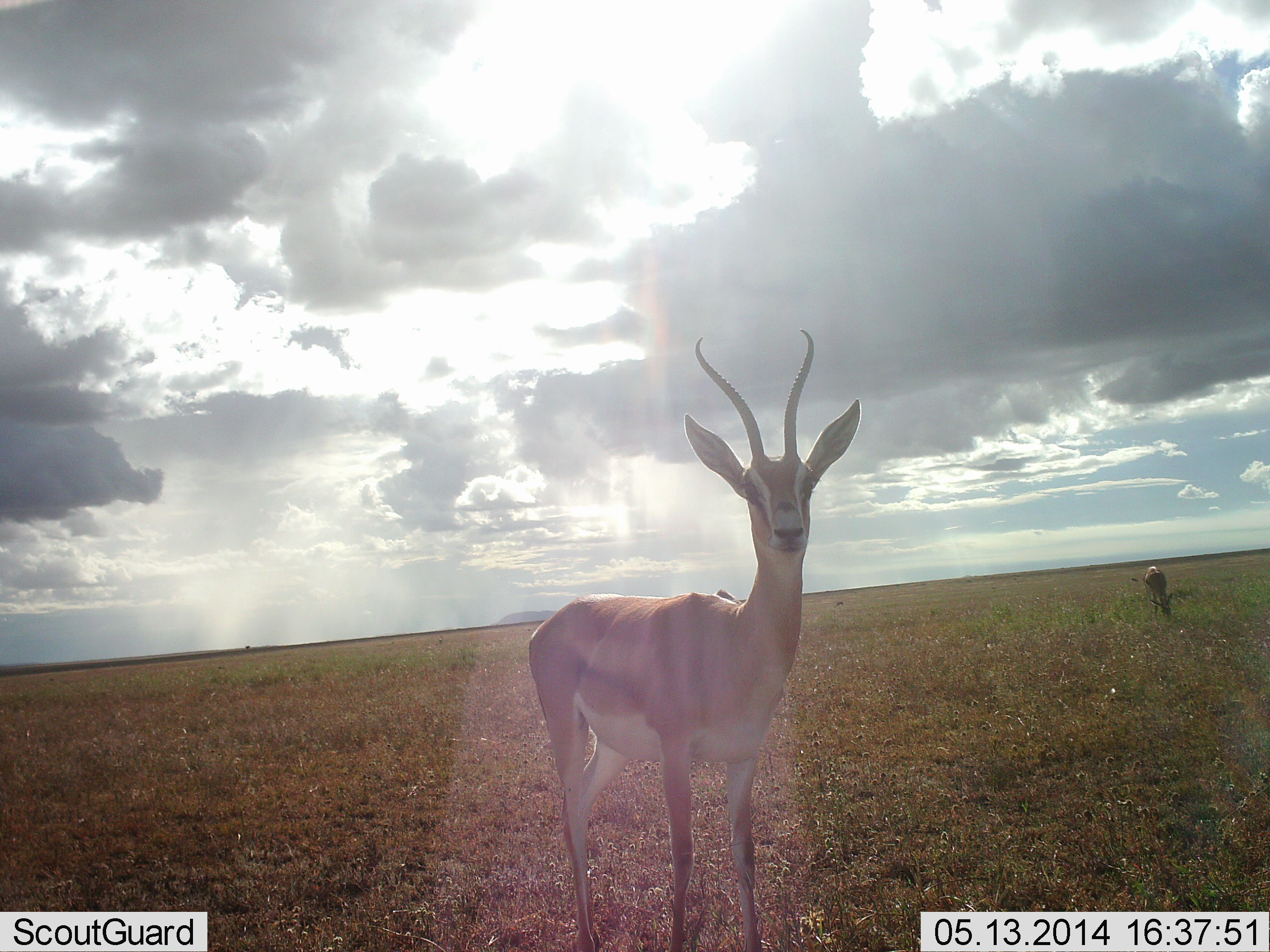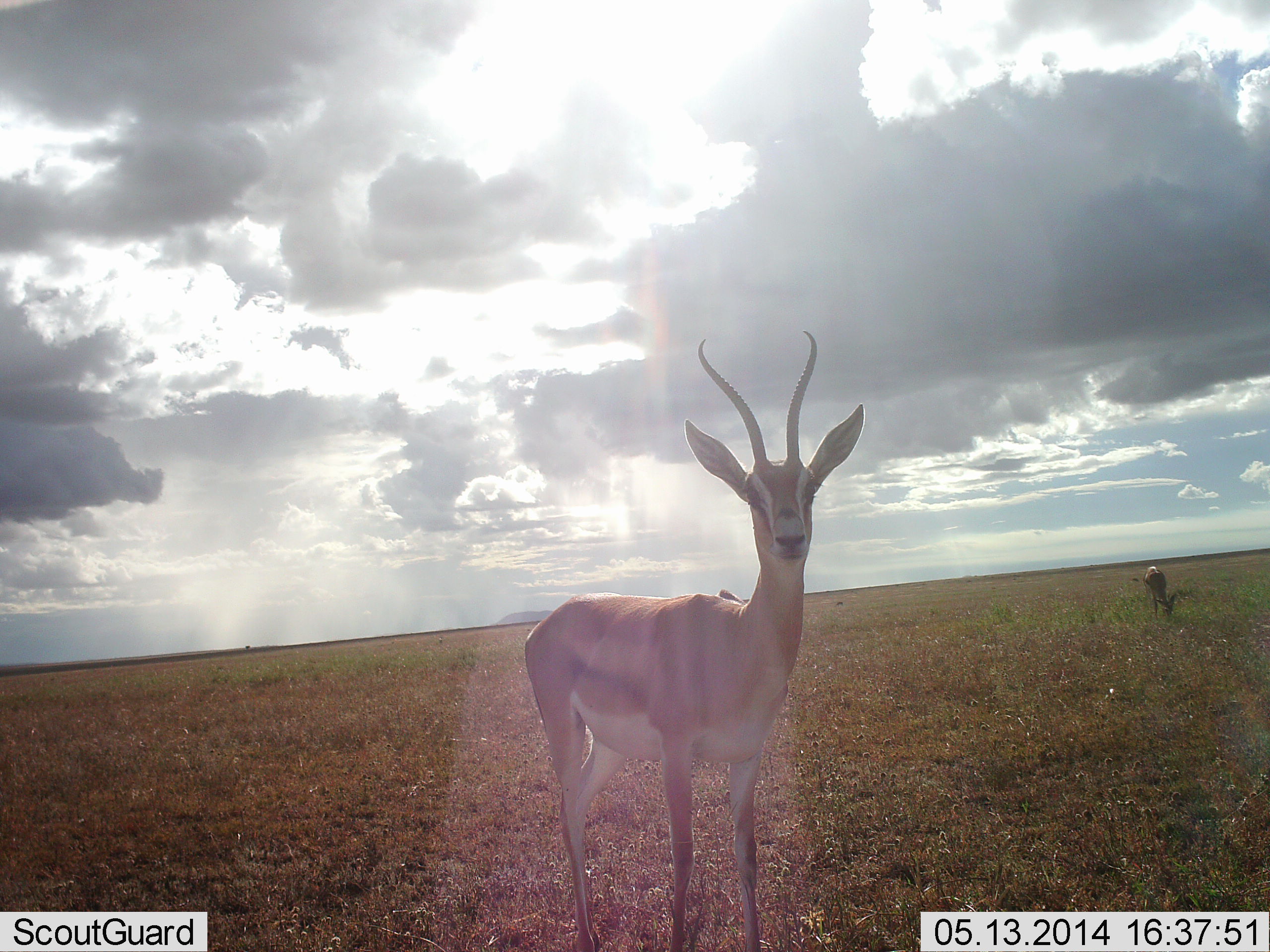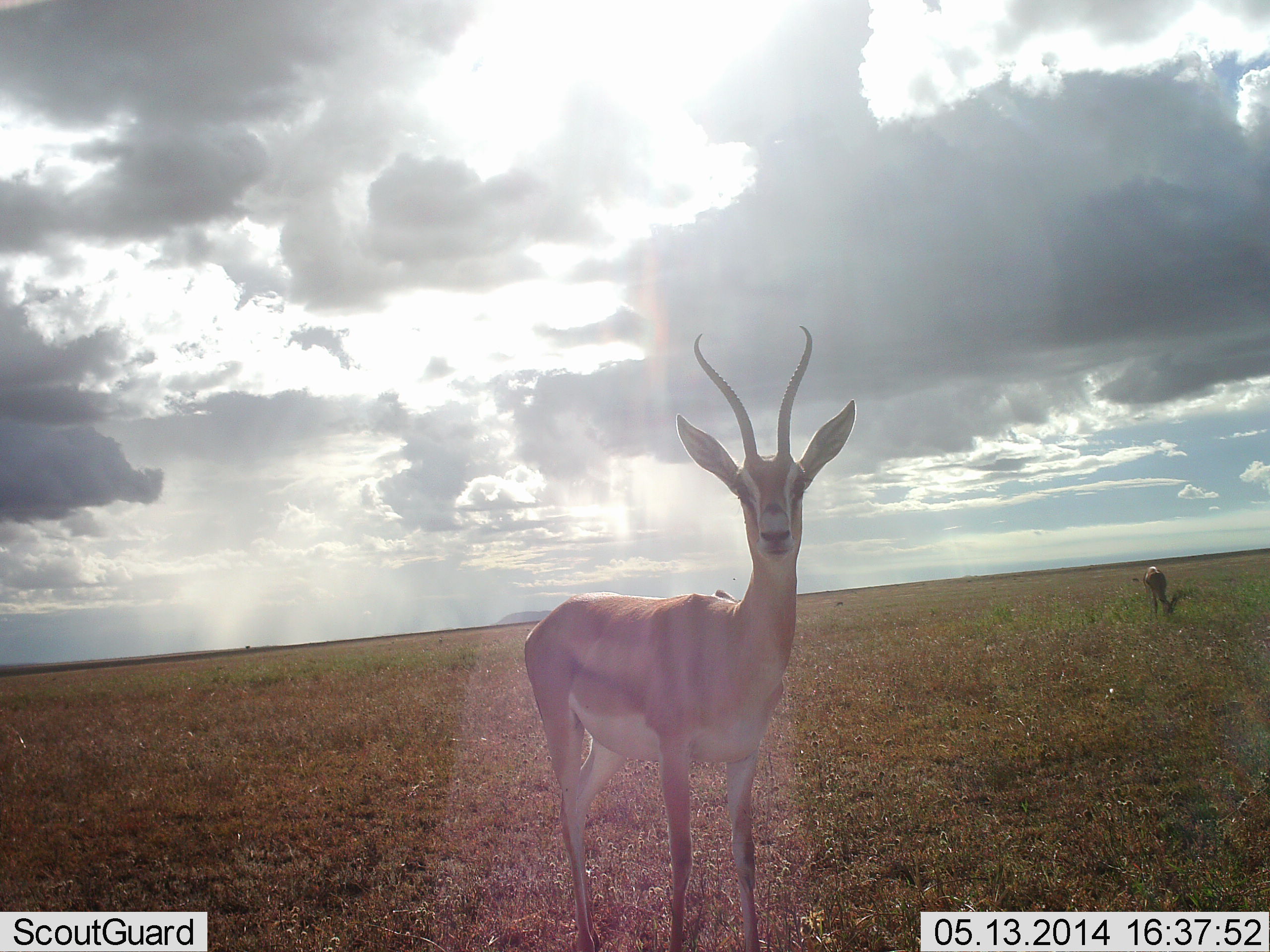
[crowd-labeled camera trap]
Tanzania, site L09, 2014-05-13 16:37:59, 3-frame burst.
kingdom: Animalia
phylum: Chordata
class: Mammalia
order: Artiodactyla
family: Bovidae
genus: Nanger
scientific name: Nanger granti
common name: grant's gazelle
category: gazellegrants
Gazellegrants (grant's gazelle) (Nanger granti), count 2. Behavior (volunteer vote fractions): standing 100%, resting 0%, moving 0%, interacting 0%. Young present (vote fraction): 0%. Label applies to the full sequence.